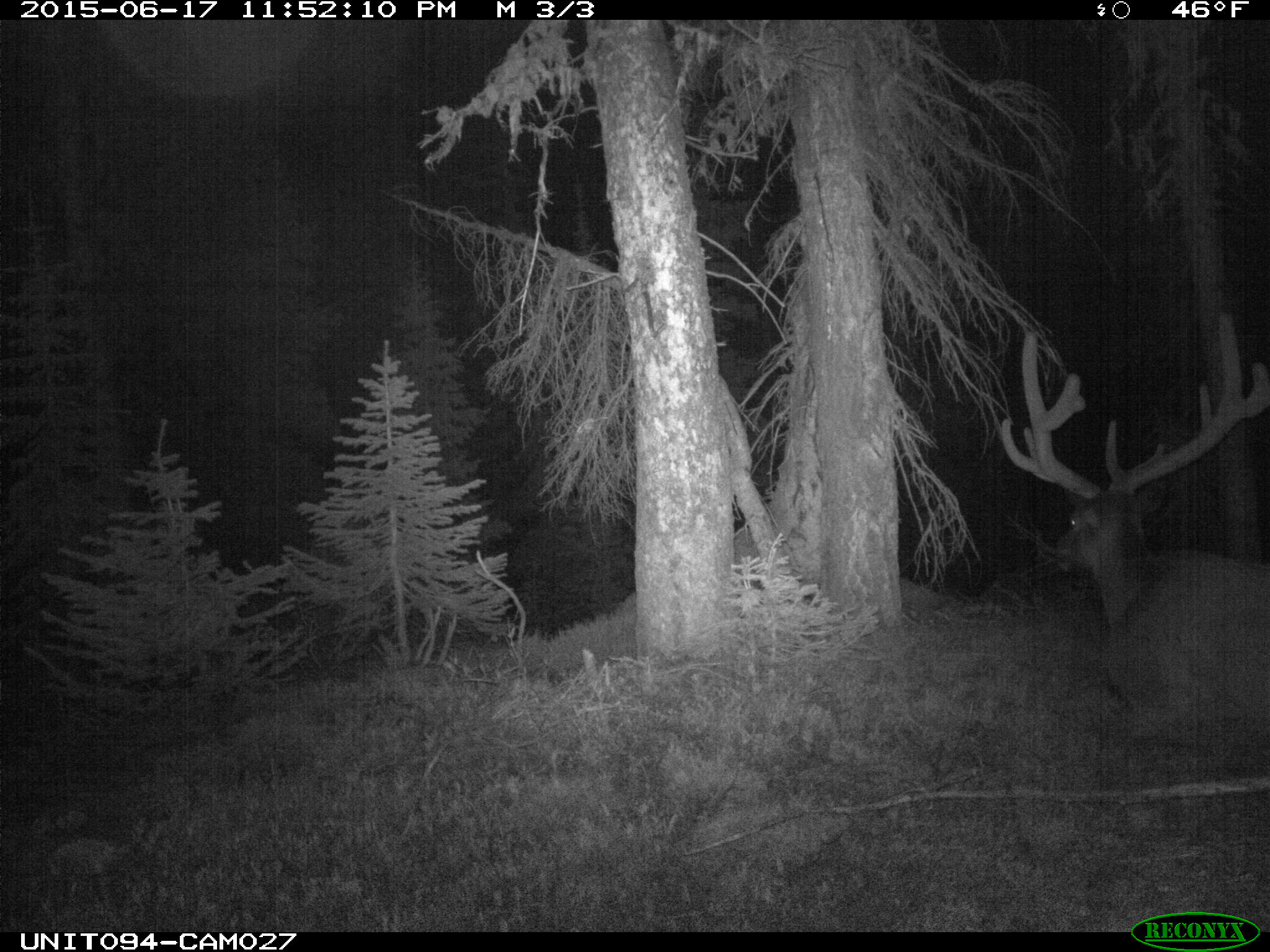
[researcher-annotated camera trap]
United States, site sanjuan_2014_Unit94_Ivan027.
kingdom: Animalia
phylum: Chordata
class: Mammalia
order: Artiodactyla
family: Cervidae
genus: Cervus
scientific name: Cervus elaphus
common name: red deer